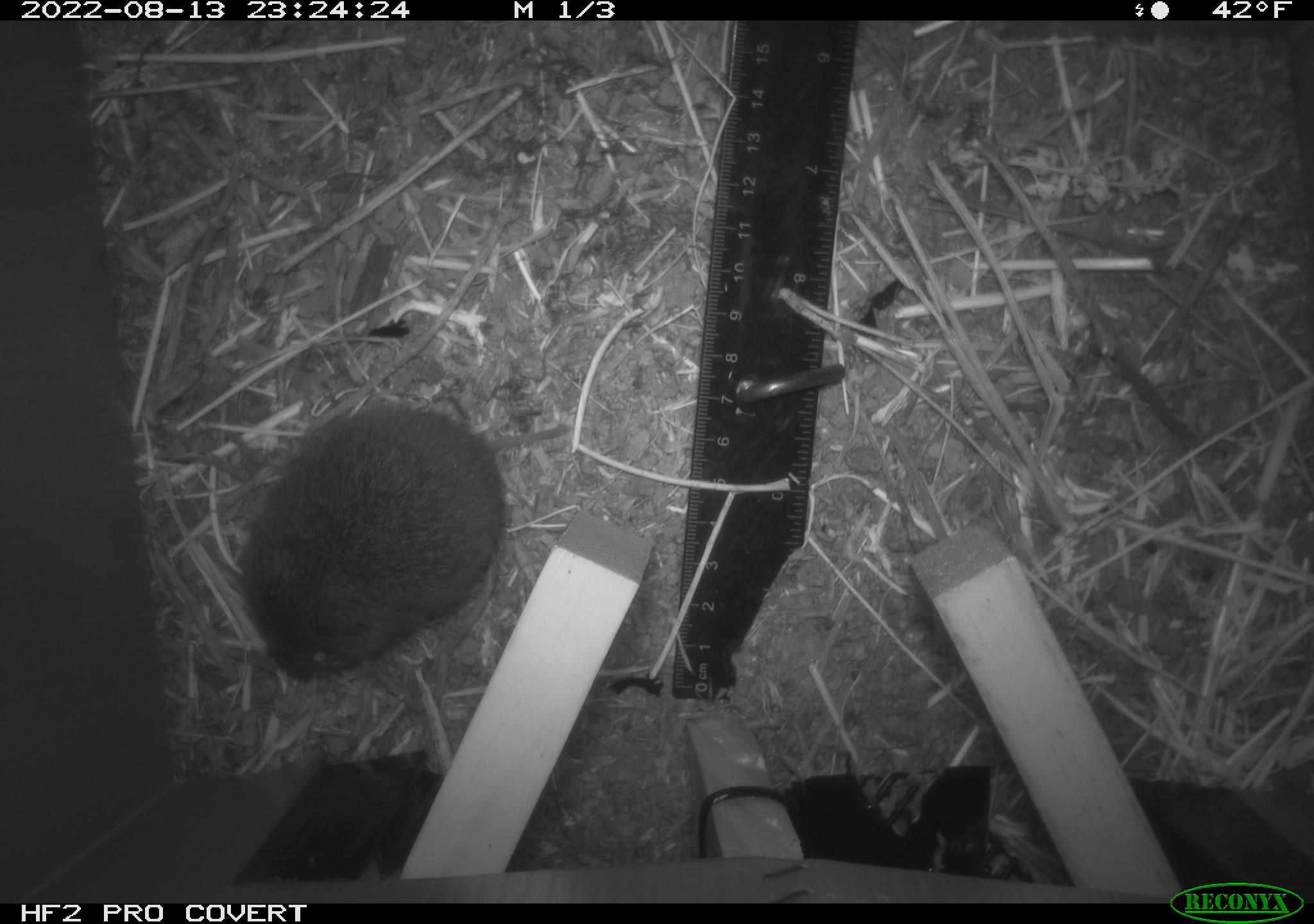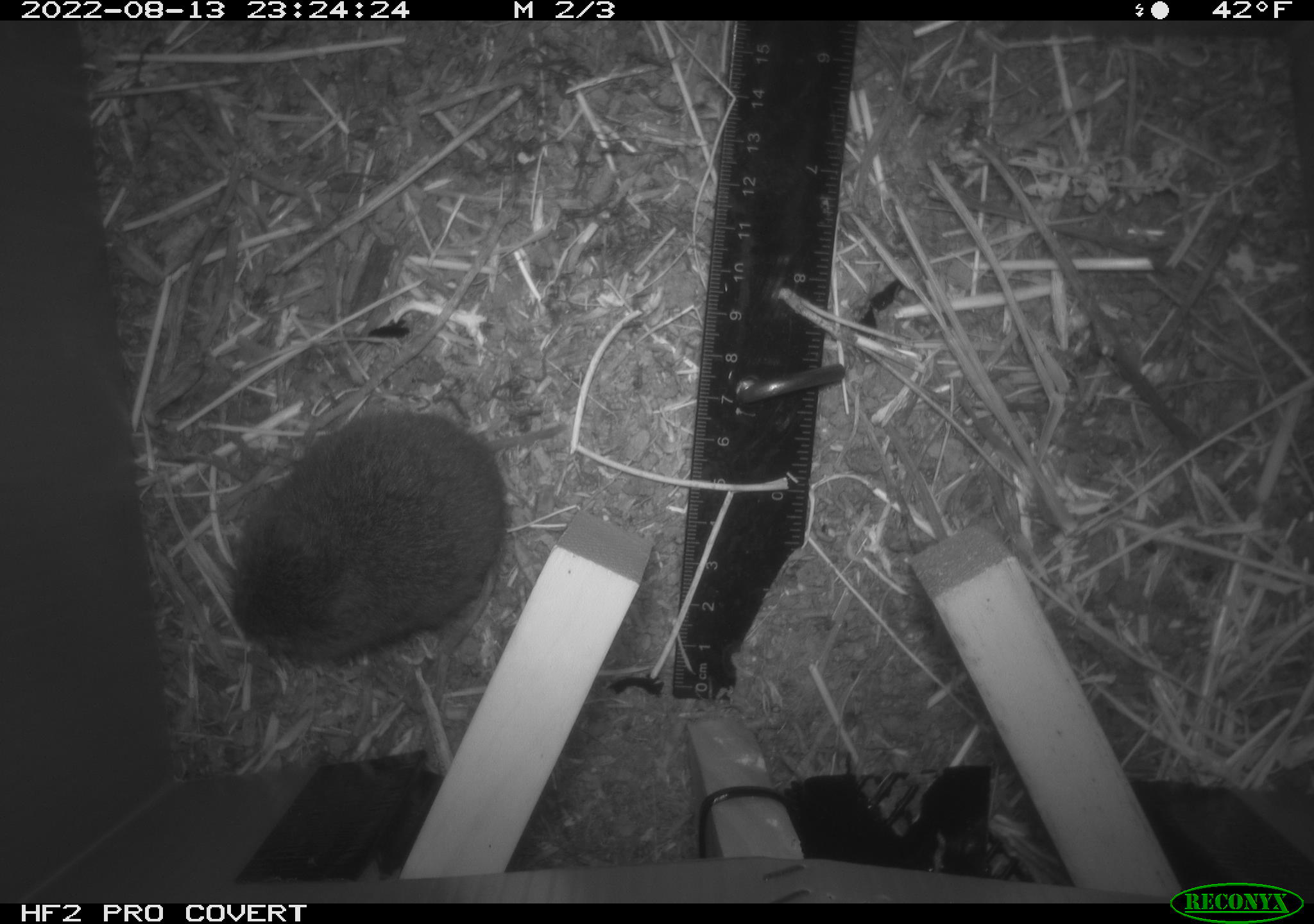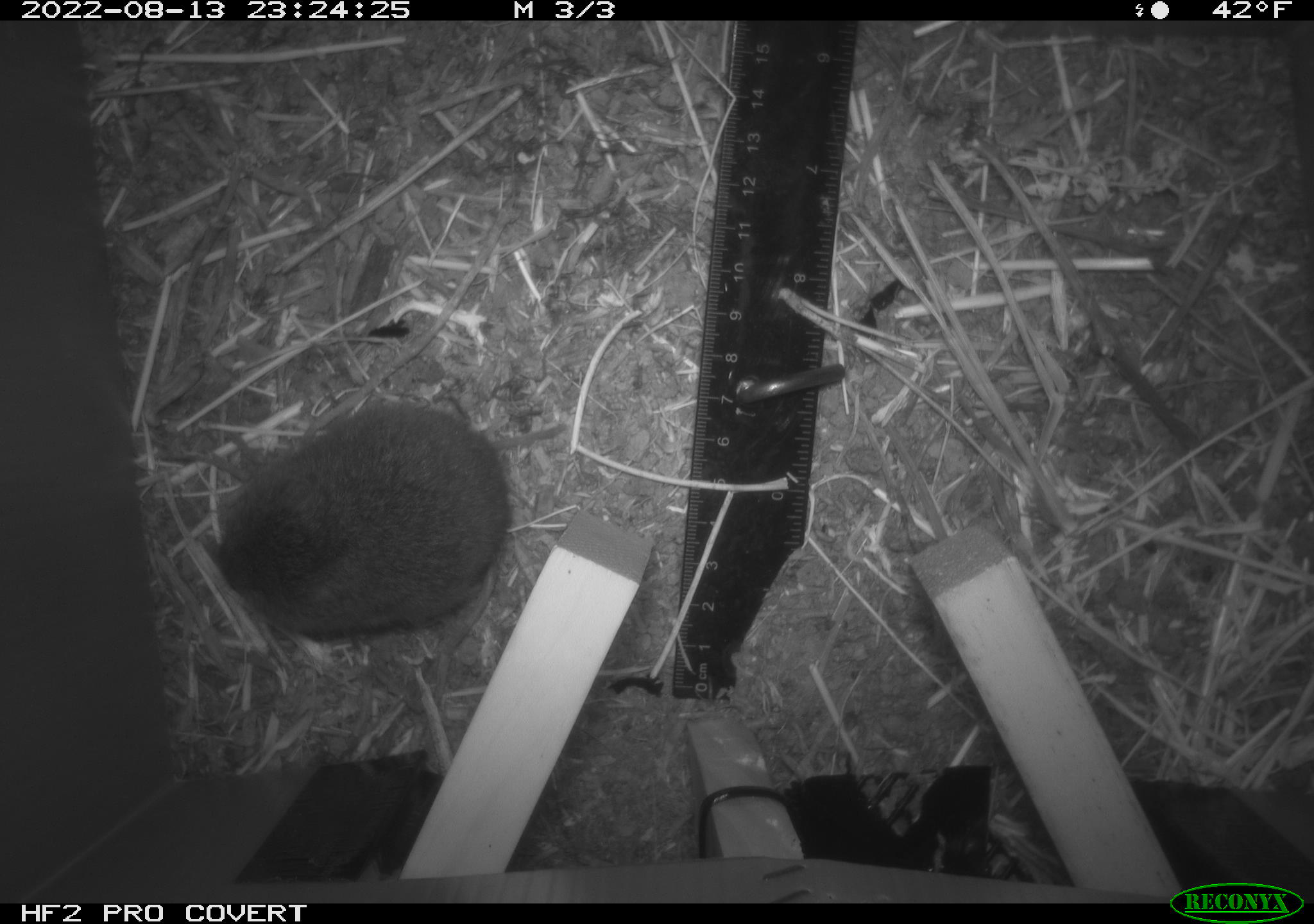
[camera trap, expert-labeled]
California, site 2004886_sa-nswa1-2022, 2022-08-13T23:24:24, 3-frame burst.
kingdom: Animalia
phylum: Chordata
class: Mammalia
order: Rodentia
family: Cricetidae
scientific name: Cricetidae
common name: hamsters, voles, lemmings, and allies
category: cricetidae family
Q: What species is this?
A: Cricetidae family (hamsters, voles, lemmings, and allies) (Cricetidae).